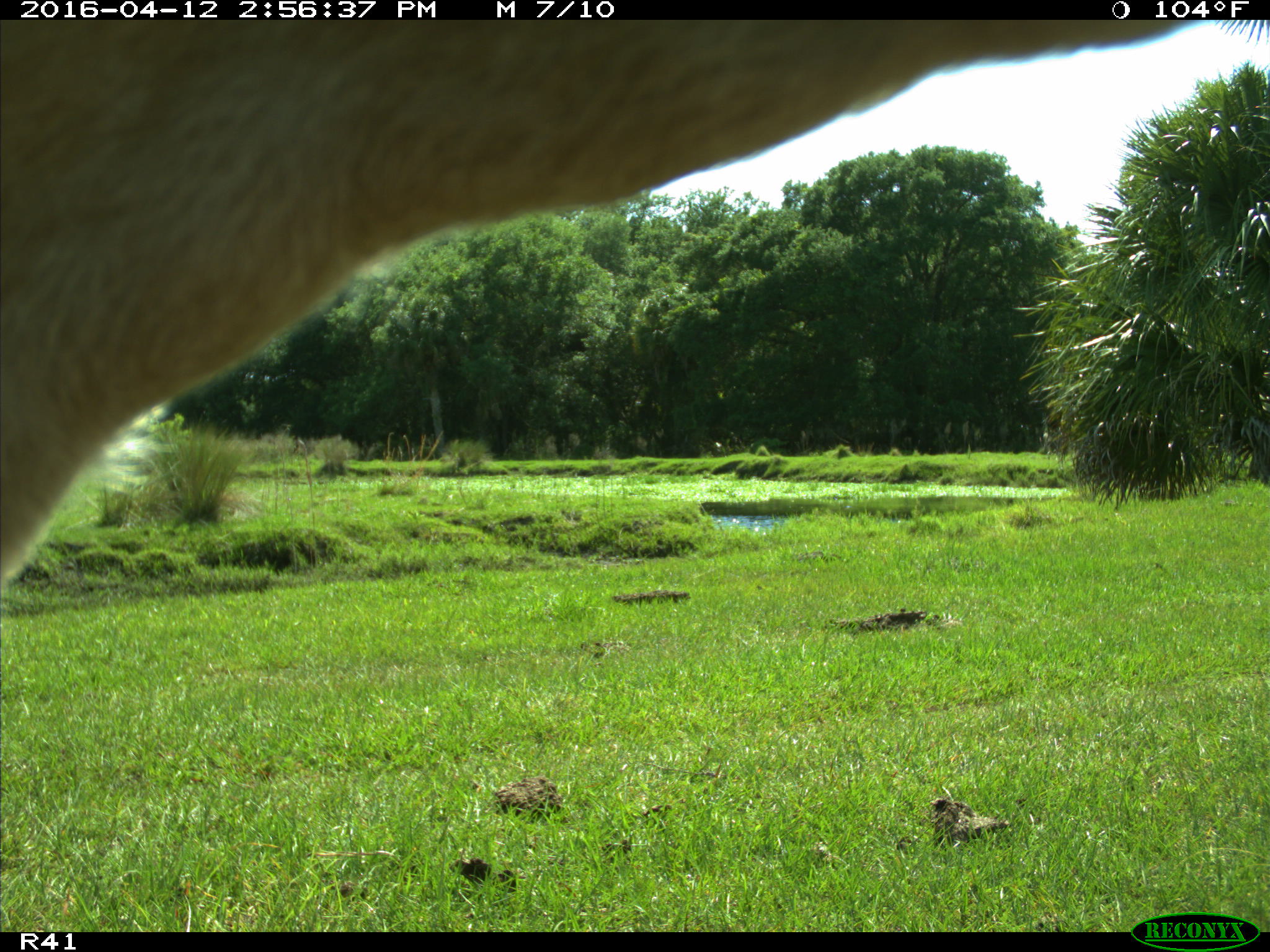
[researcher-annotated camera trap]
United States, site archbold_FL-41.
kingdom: Animalia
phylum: Chordata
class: Mammalia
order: Artiodactyla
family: Bovidae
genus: Bos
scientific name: Bos taurus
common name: domestic cow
Bos taurus (domestic cow).